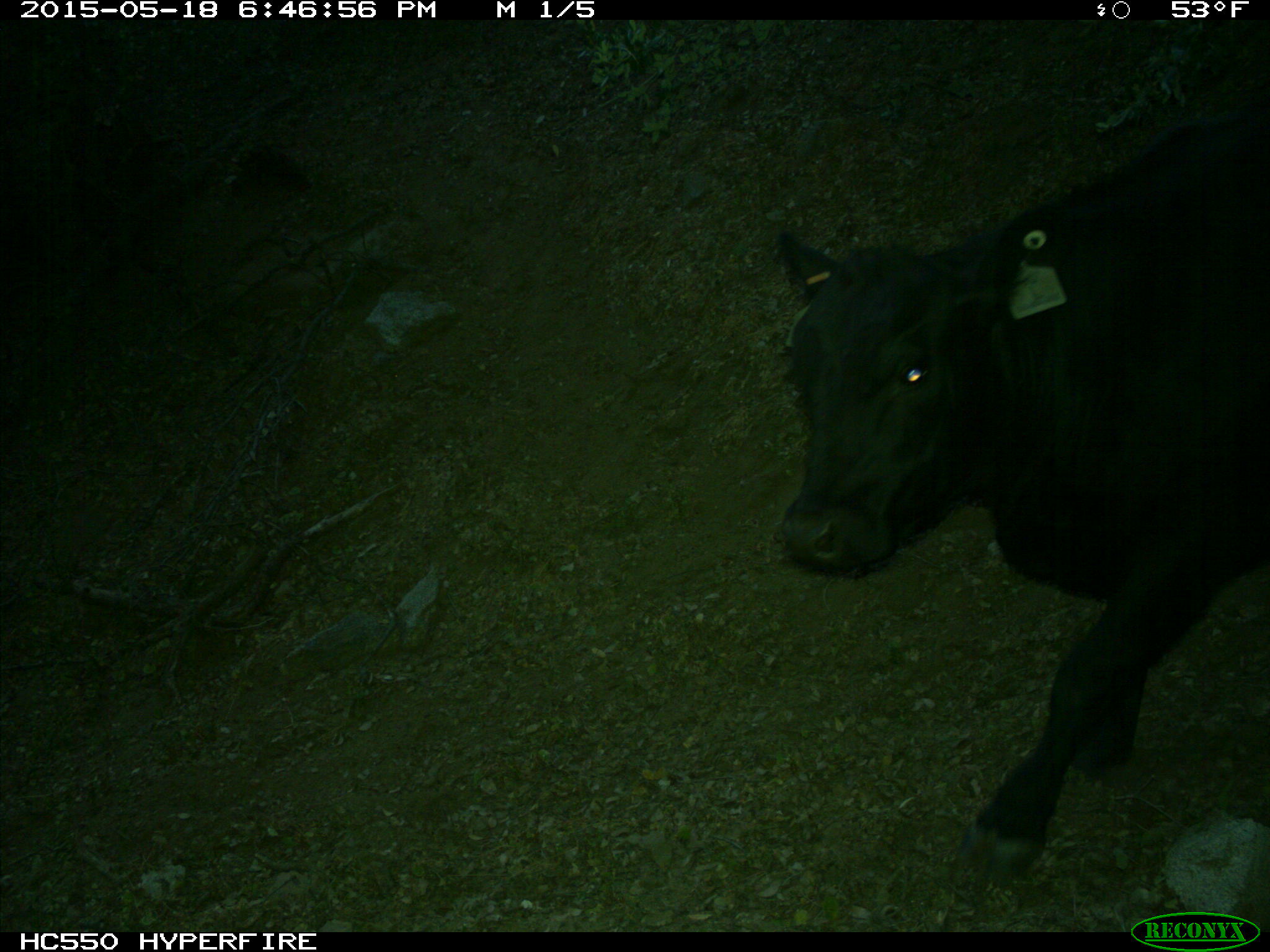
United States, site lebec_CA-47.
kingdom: Animalia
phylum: Chordata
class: Mammalia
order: Artiodactyla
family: Bovidae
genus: Bos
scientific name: Bos taurus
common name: domestic cow